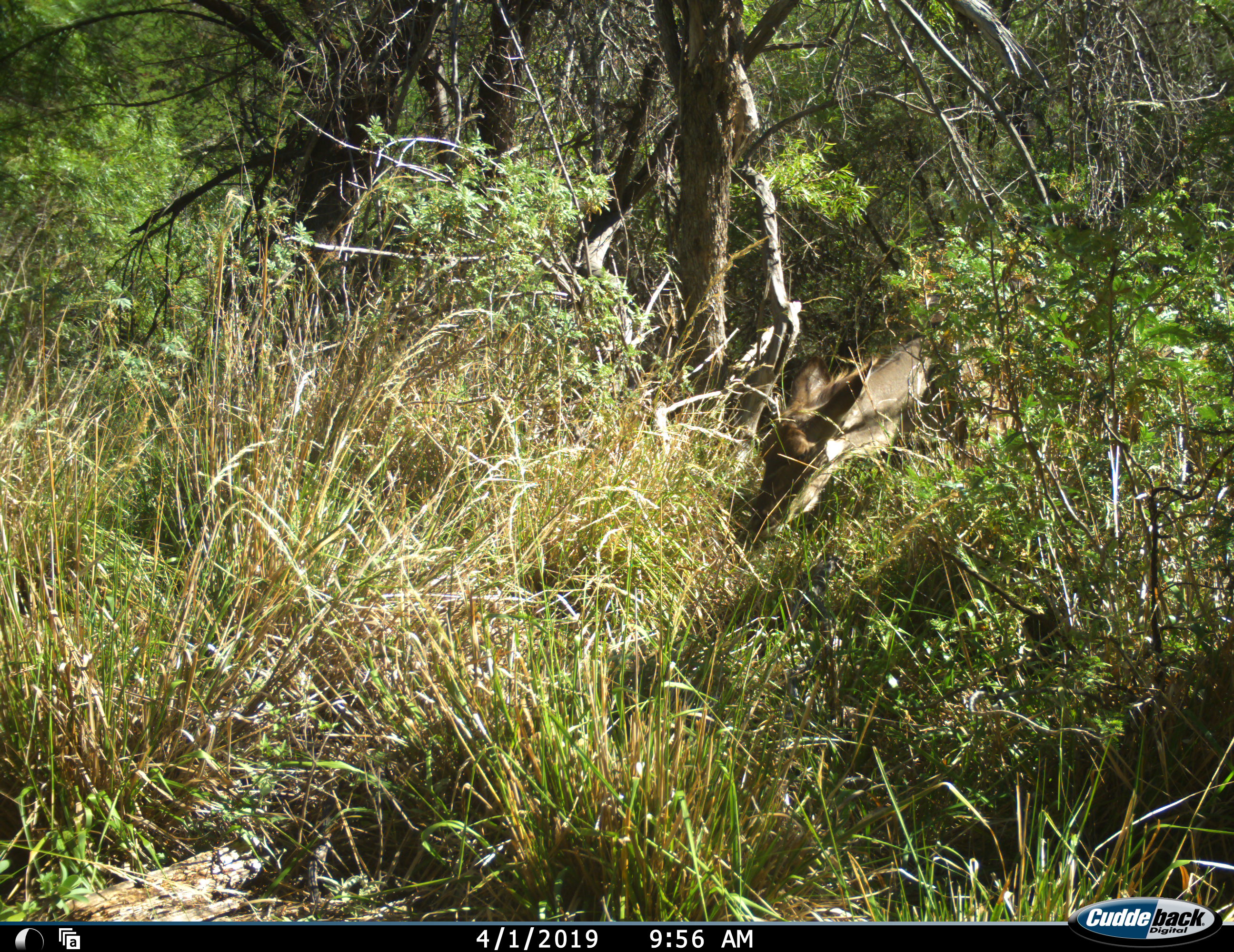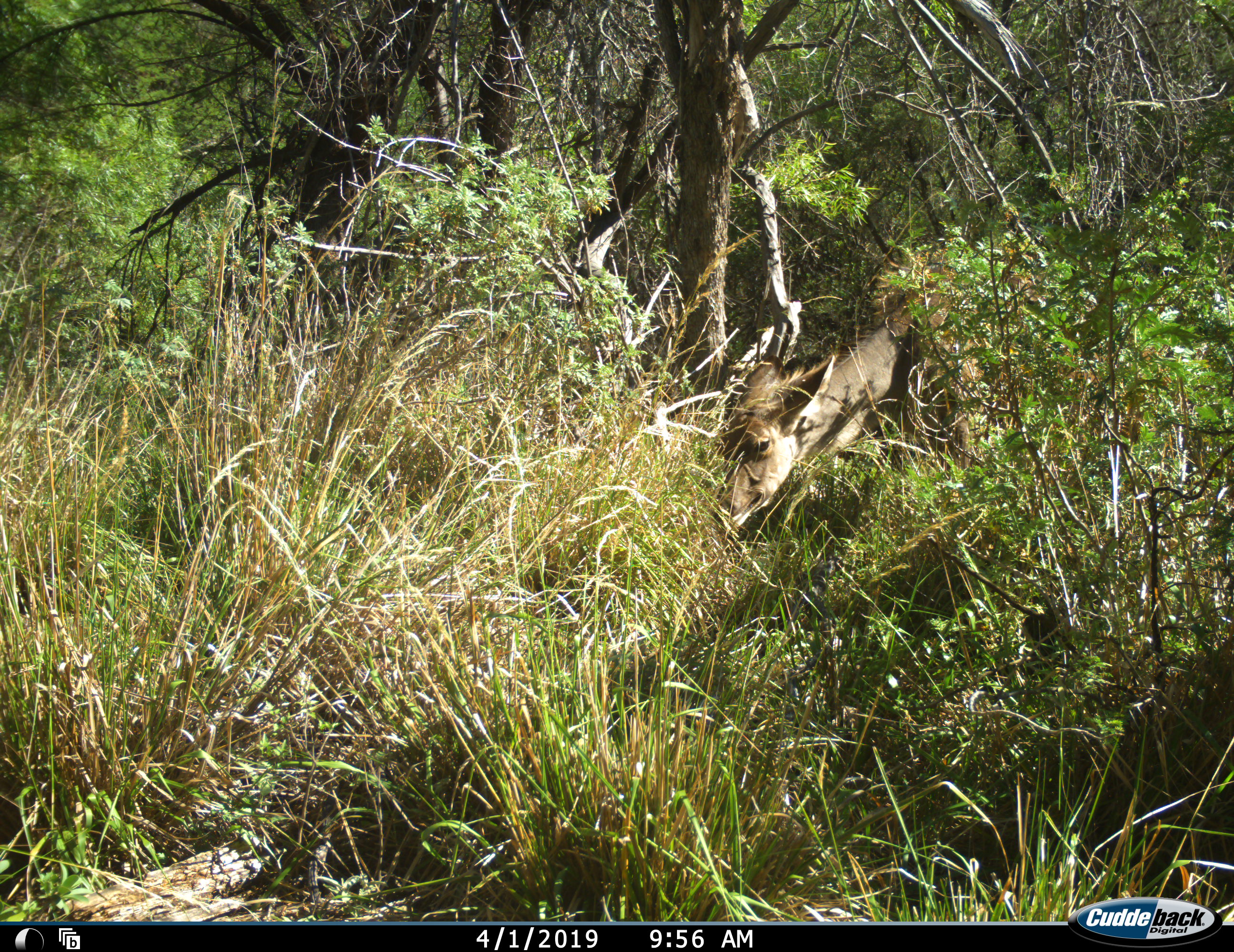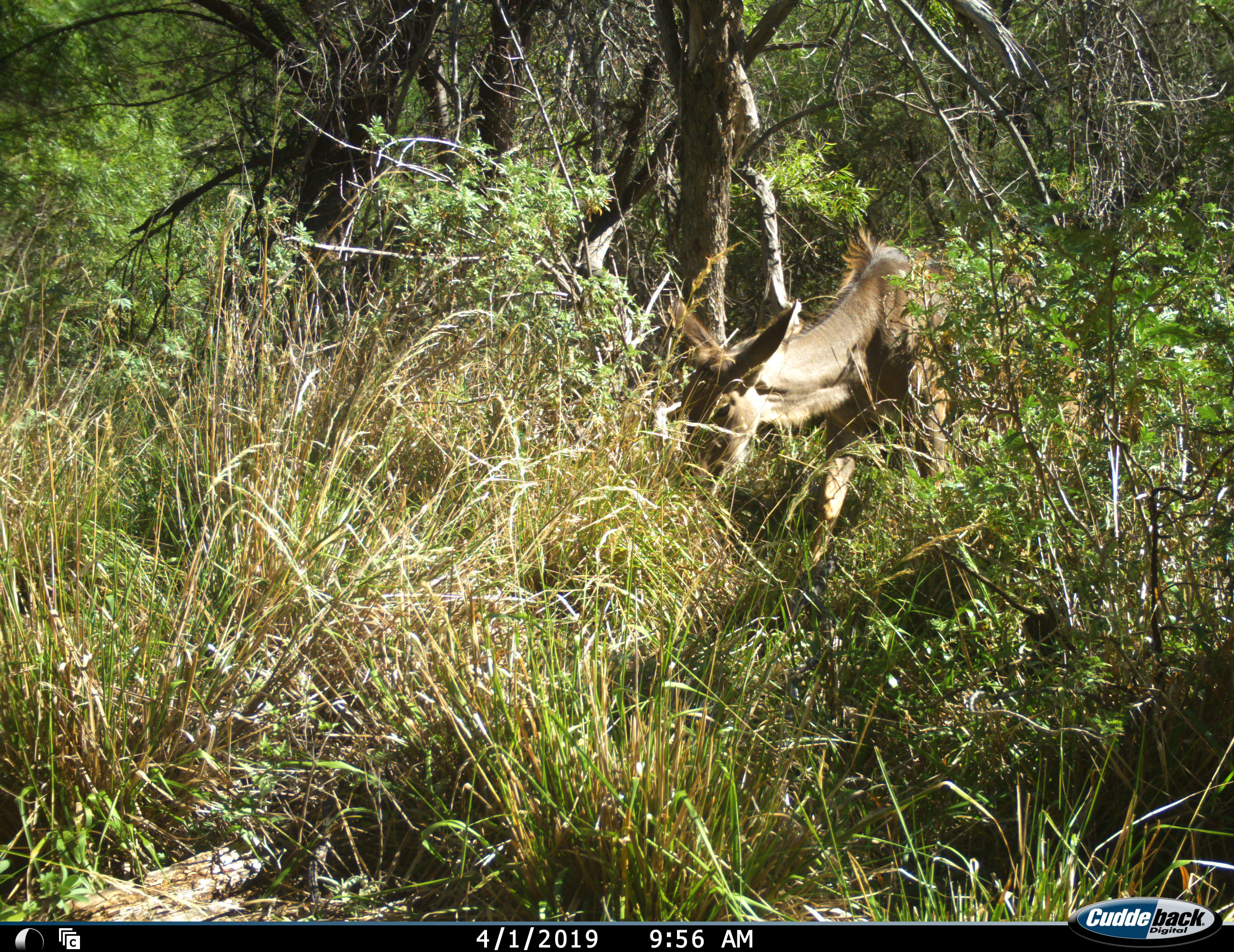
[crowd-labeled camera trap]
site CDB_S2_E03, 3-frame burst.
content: unidentified animal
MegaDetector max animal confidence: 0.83